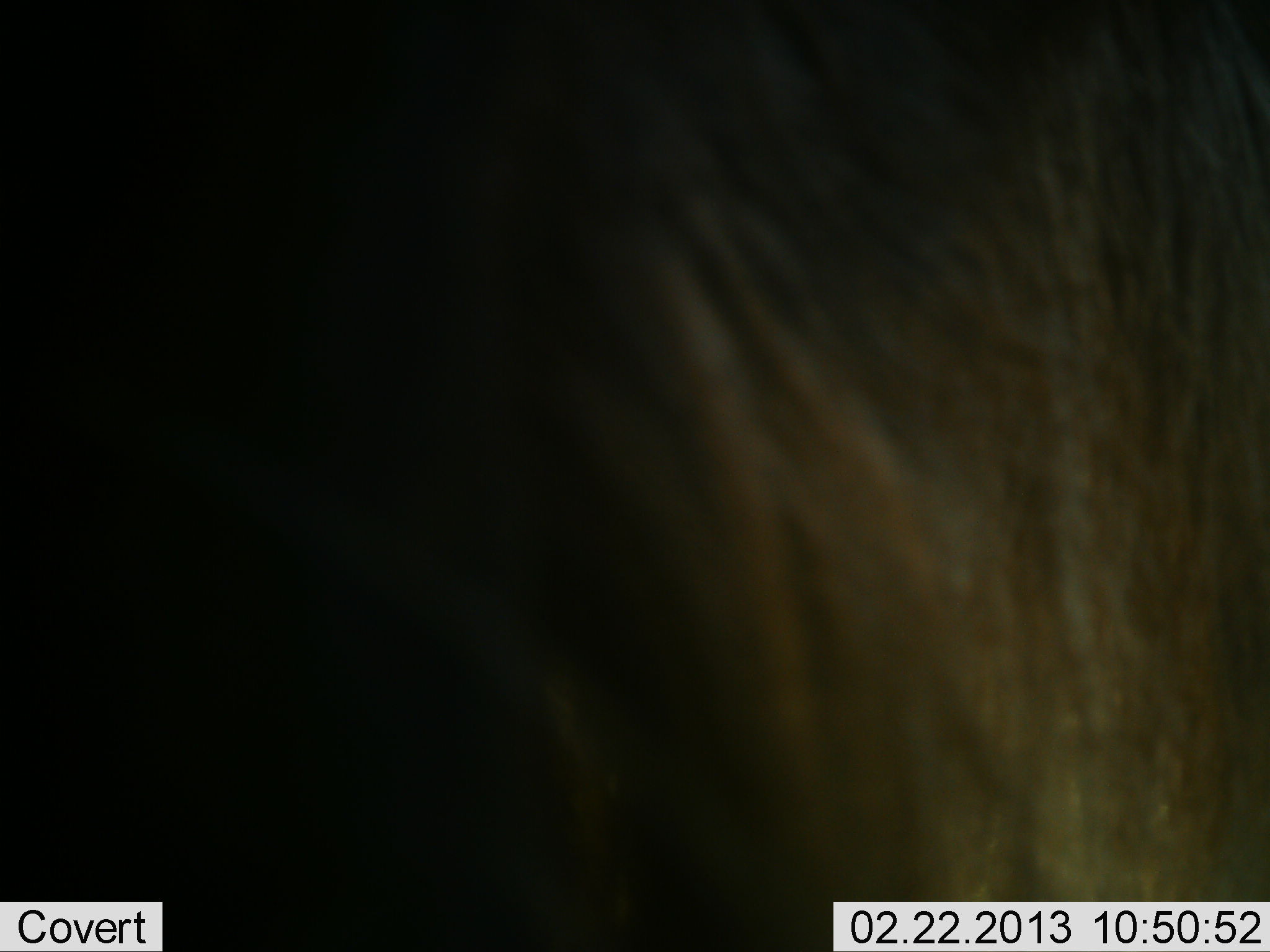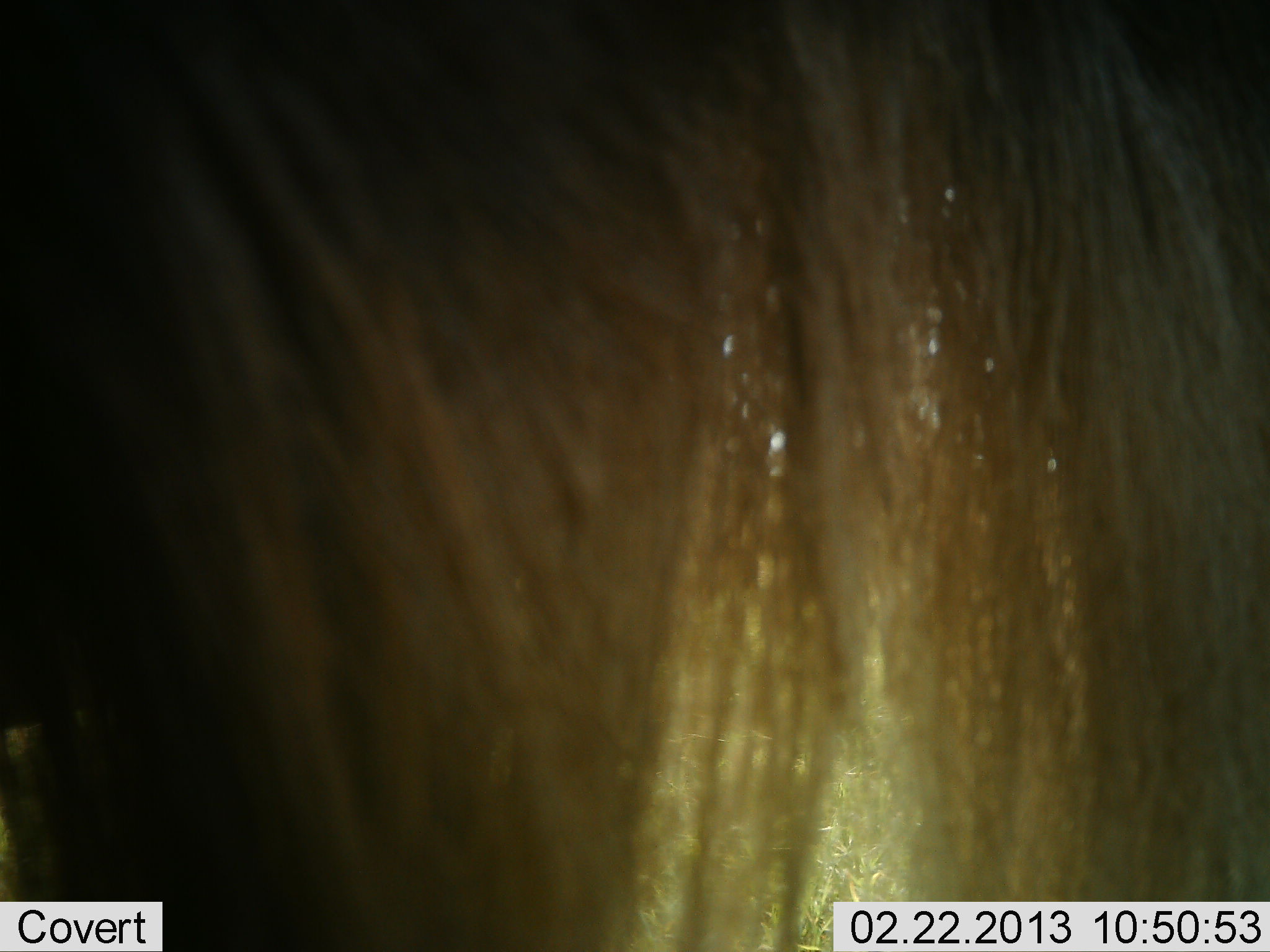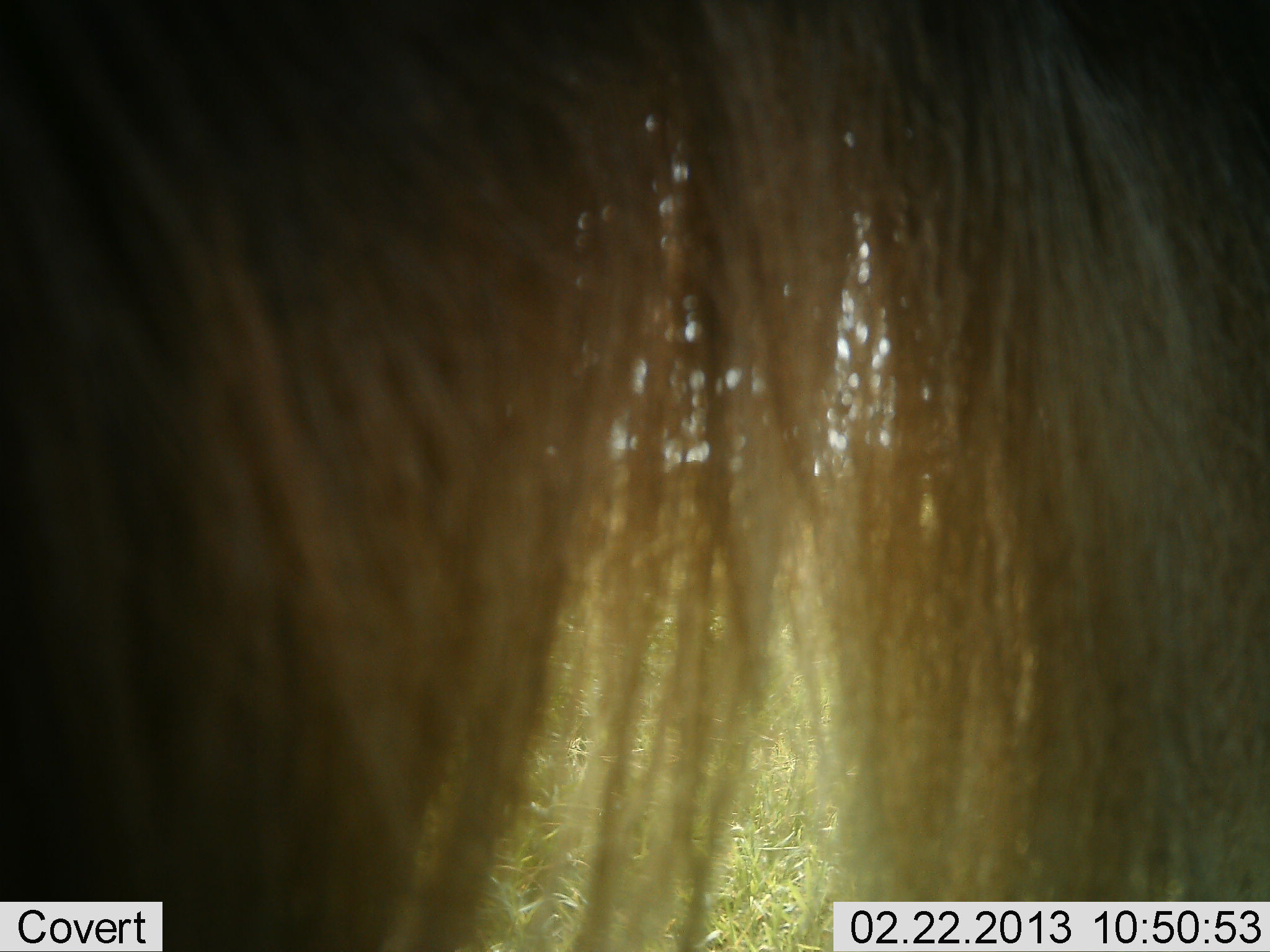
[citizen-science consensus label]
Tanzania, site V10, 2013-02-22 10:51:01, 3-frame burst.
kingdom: Animalia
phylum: Chordata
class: Mammalia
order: Artiodactyla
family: Bovidae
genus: Connochaetes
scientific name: Connochaetes taurinus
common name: blue wildebeest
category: wildebeest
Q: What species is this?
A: Wildebeest (blue wildebeest) (Connochaetes taurinus).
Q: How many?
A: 1.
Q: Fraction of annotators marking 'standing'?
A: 88%.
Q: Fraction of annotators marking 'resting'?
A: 0%.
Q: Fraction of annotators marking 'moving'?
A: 12%.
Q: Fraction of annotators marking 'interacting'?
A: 0%.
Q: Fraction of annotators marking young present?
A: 0%.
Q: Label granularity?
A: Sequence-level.